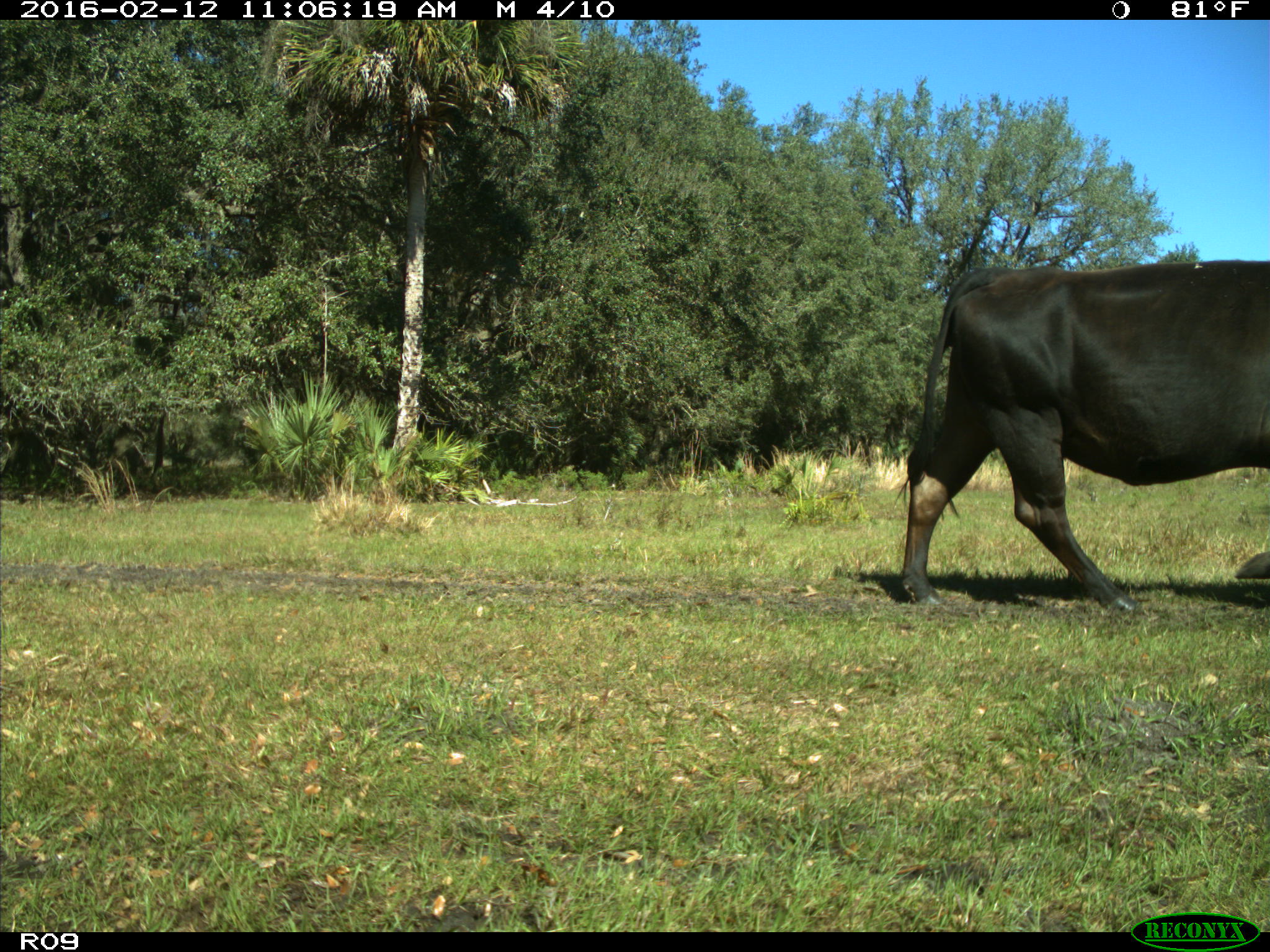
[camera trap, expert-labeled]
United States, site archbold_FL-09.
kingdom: Animalia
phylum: Chordata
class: Mammalia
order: Artiodactyla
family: Bovidae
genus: Bos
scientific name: Bos taurus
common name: domestic cow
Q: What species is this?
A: Bos taurus (domestic cow).